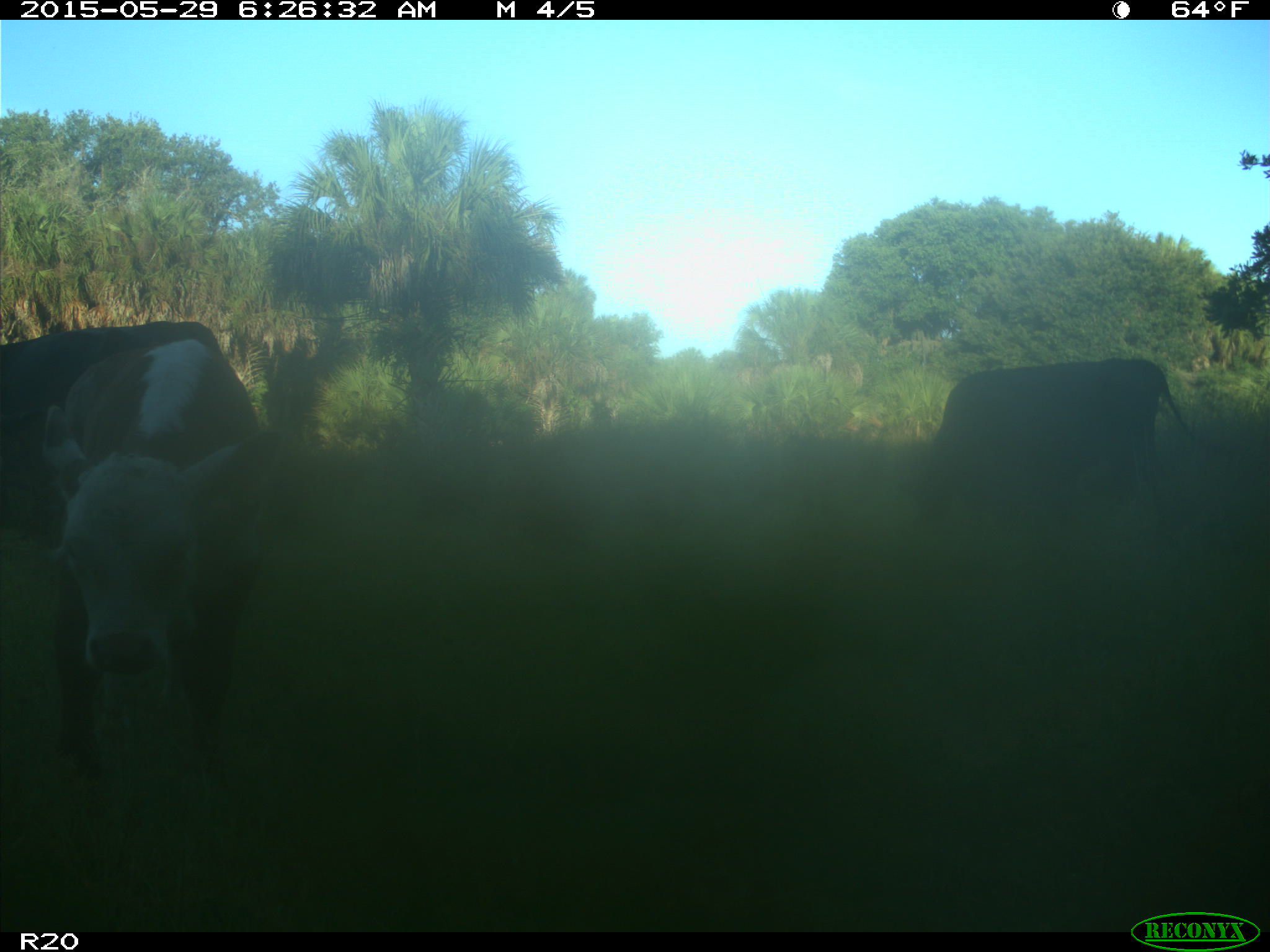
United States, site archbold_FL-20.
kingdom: Animalia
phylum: Chordata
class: Mammalia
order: Artiodactyla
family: Bovidae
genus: Bos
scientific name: Bos taurus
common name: domestic cow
Bos taurus (domestic cow).